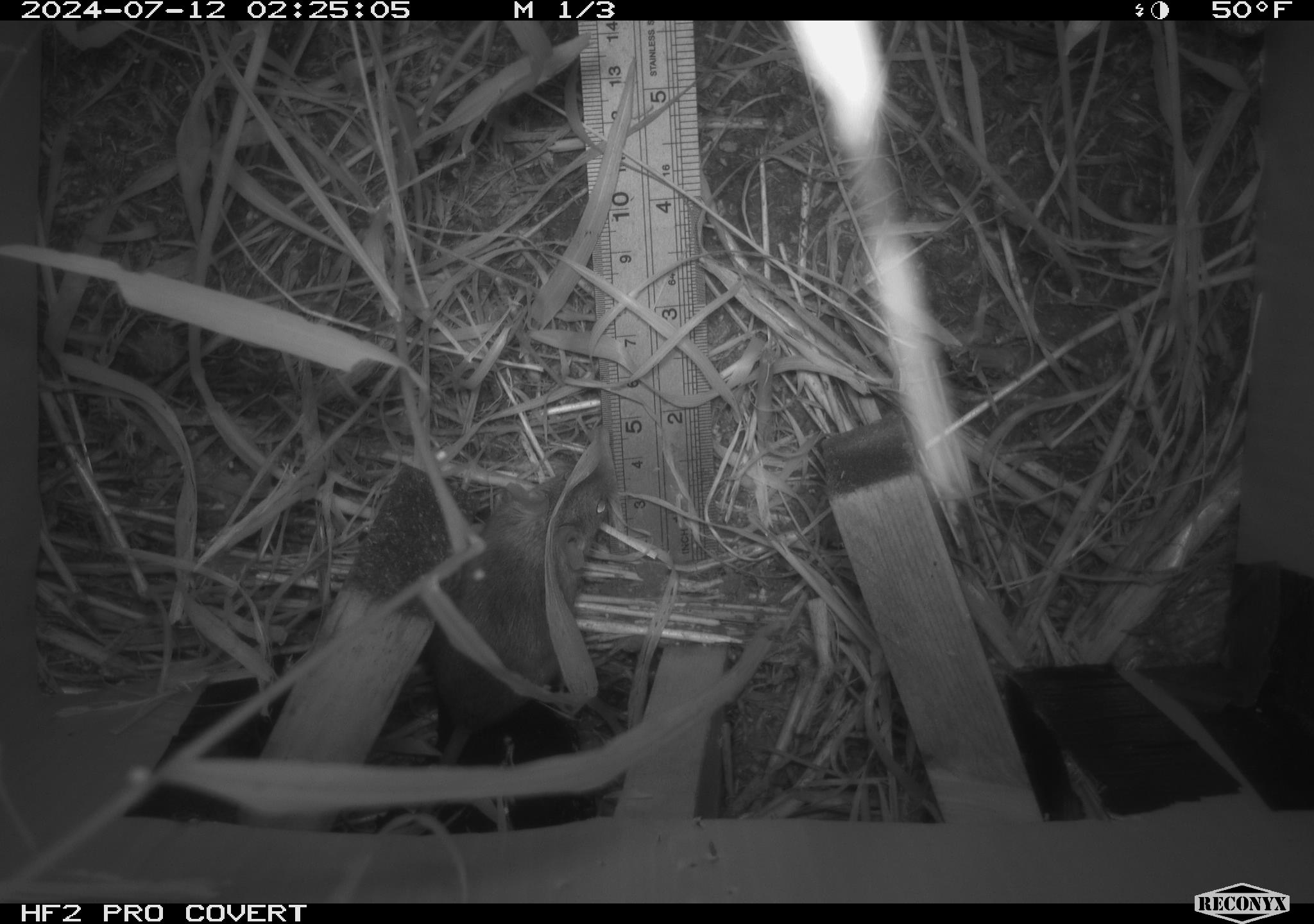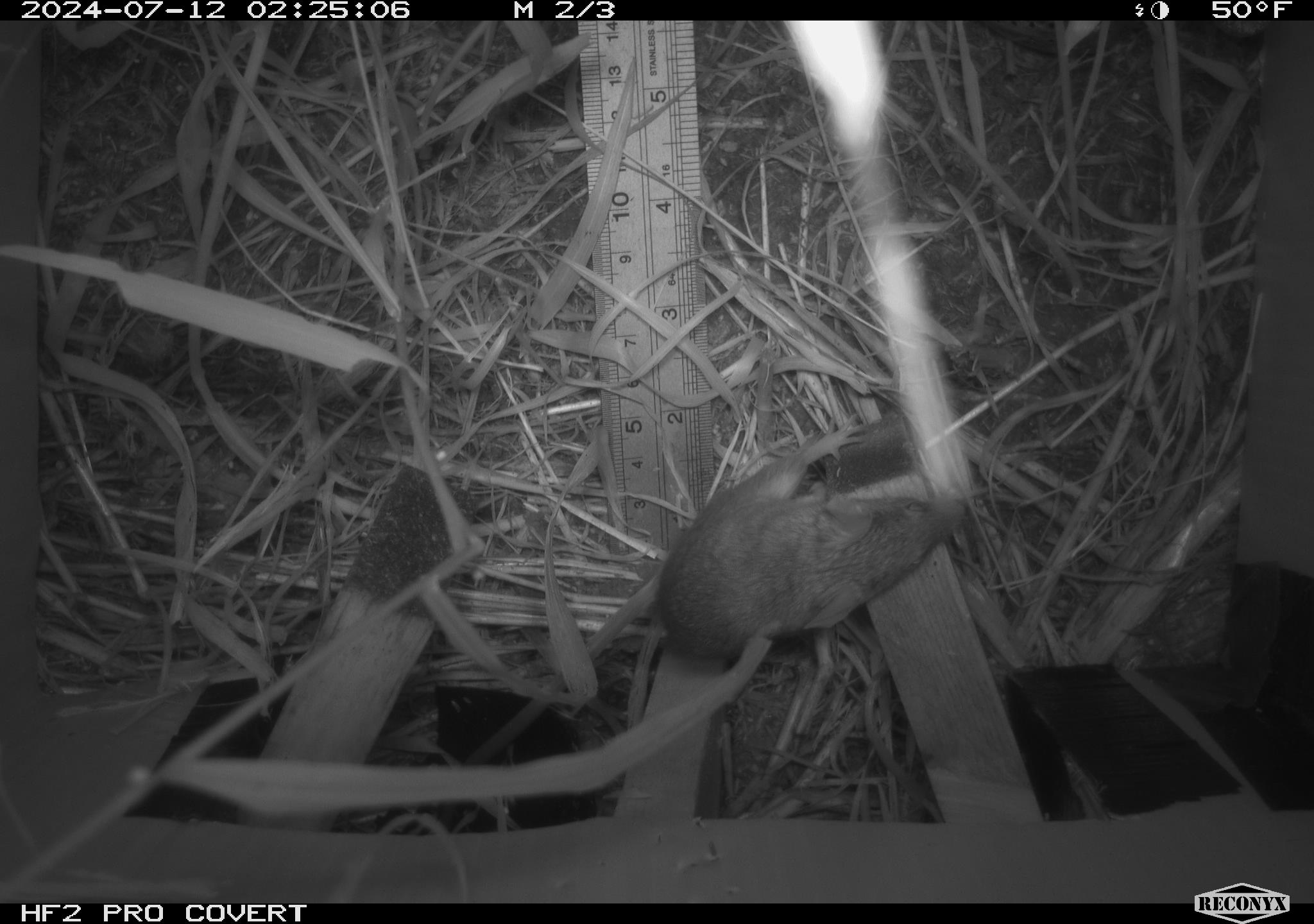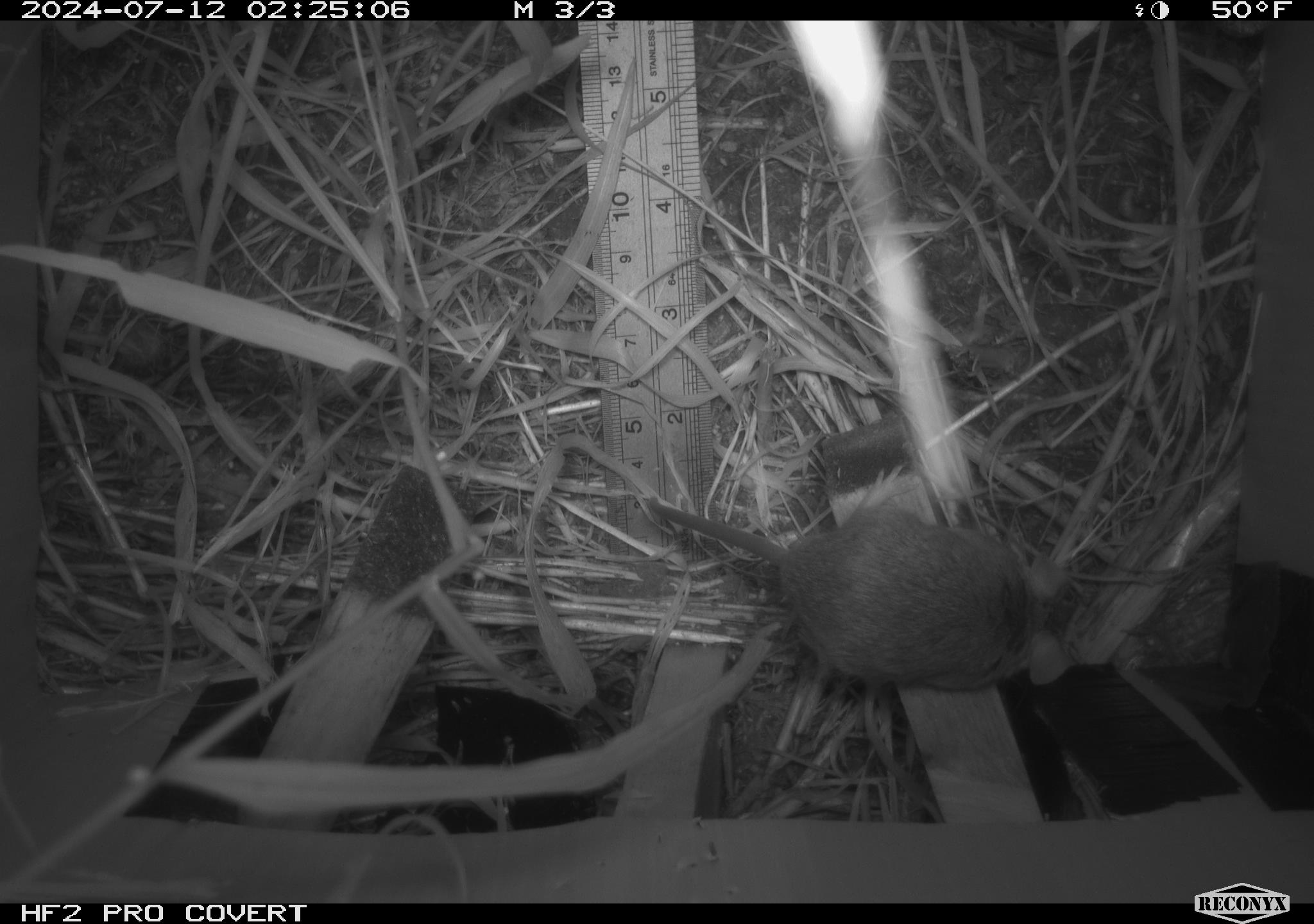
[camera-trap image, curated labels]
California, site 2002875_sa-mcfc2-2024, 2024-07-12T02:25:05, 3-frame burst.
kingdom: Animalia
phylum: Chordata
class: Mammalia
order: Rodentia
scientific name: Rodentia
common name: rodent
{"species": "rodent (Rodentia)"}